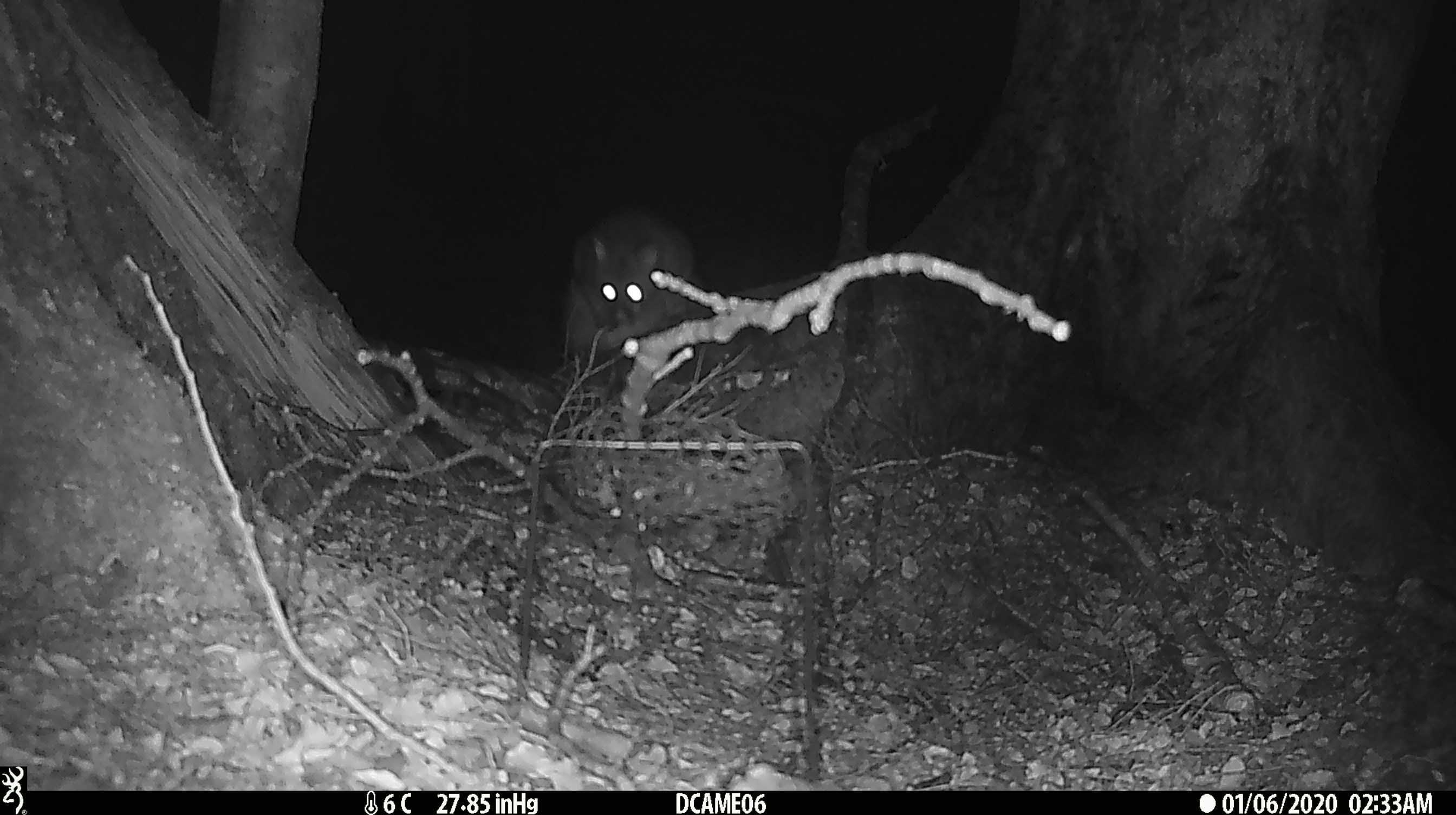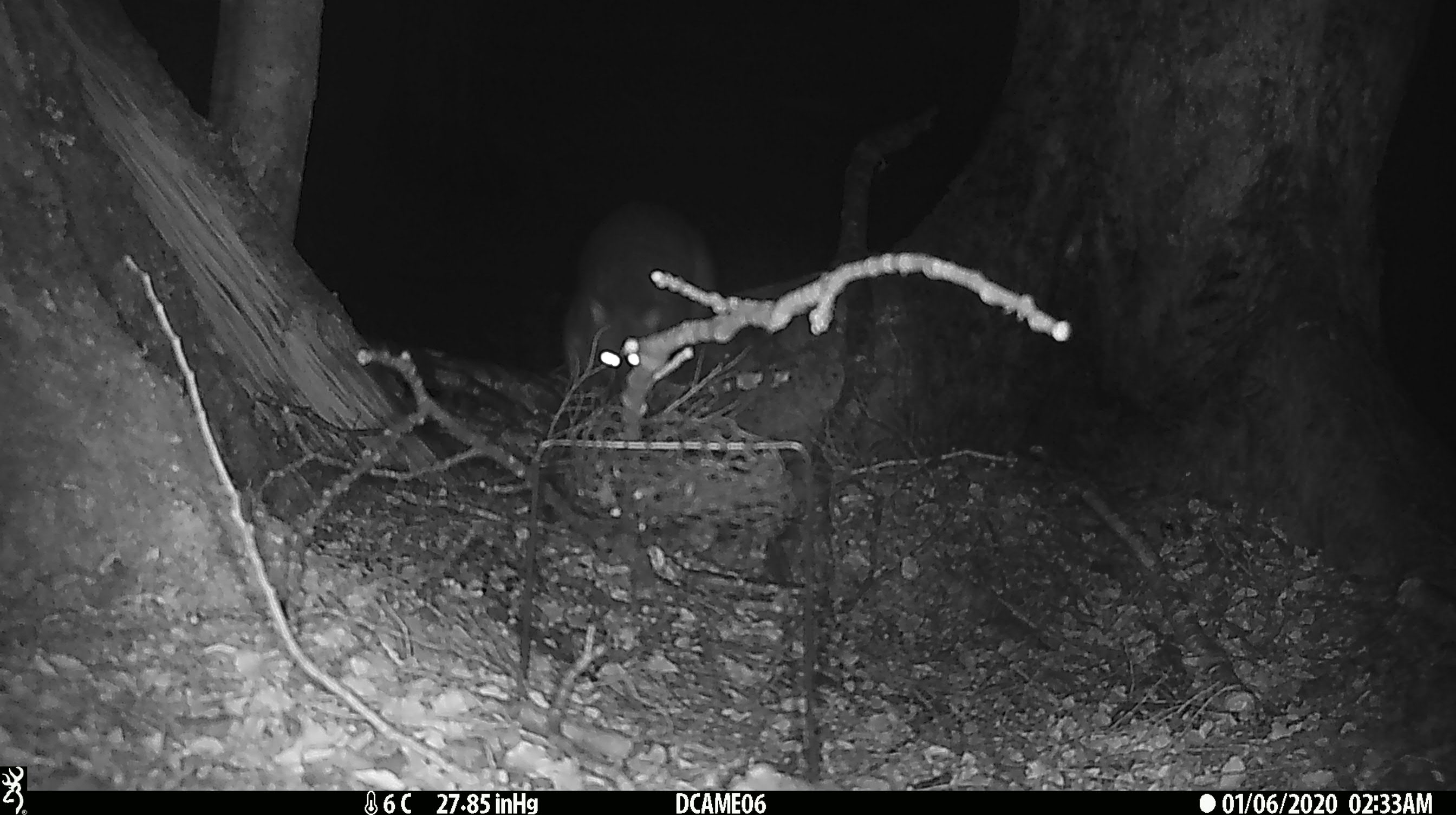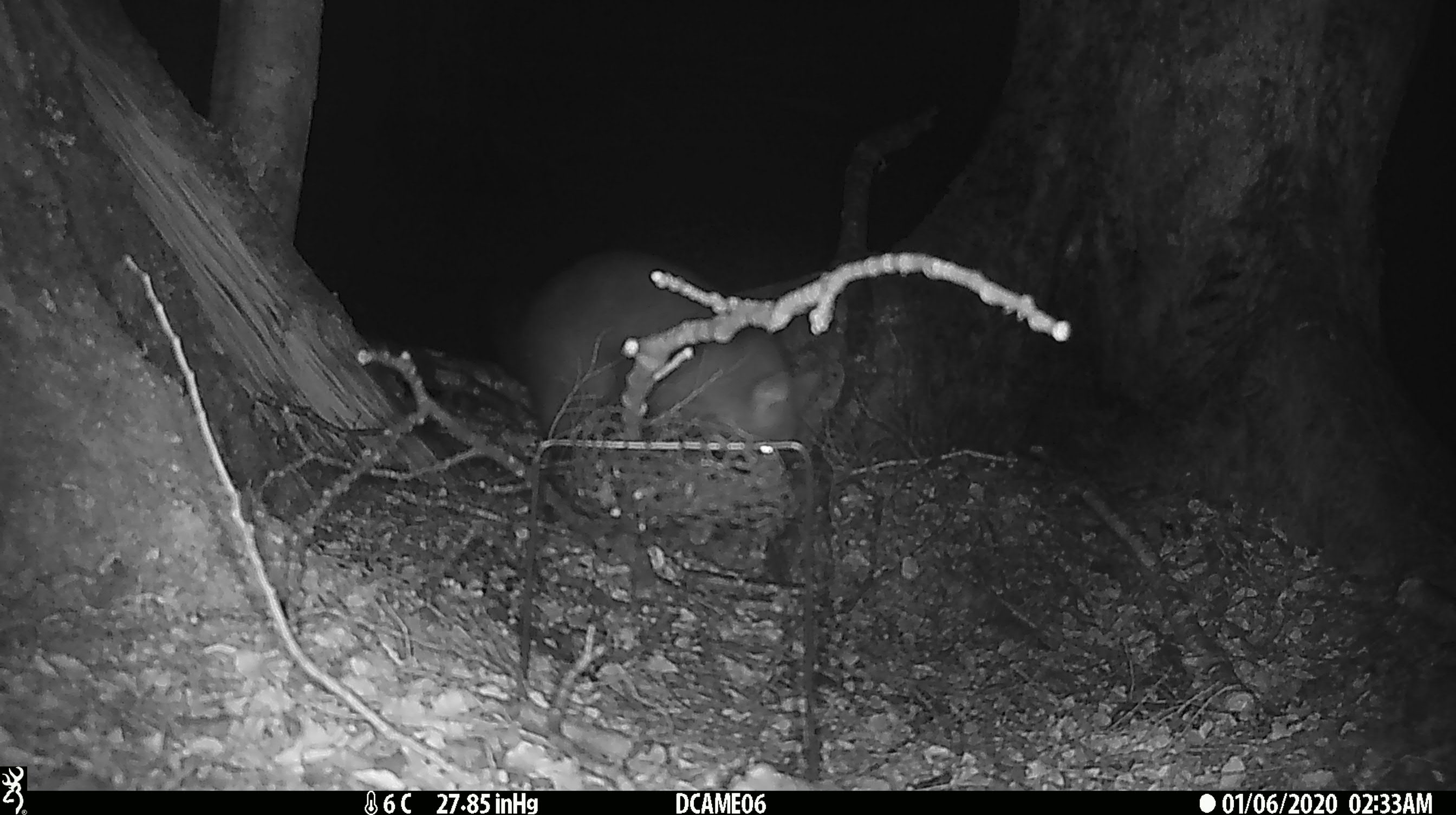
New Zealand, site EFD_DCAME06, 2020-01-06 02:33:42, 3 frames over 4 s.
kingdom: Animalia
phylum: Chordata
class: Mammalia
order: Diprotodontia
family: Phalangeridae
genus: Trichosurus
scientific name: Trichosurus vulpecula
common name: common brushtail possum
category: possum